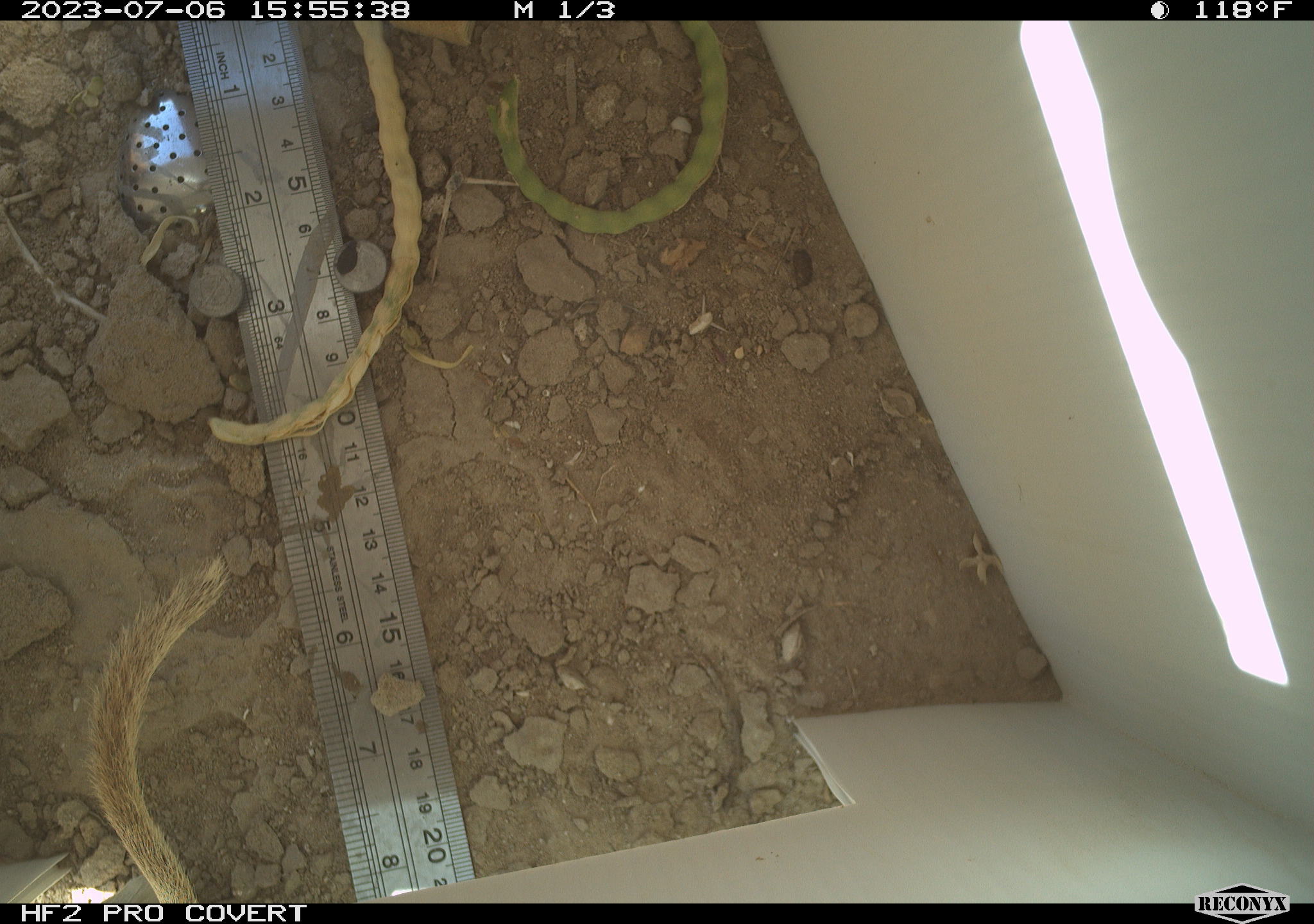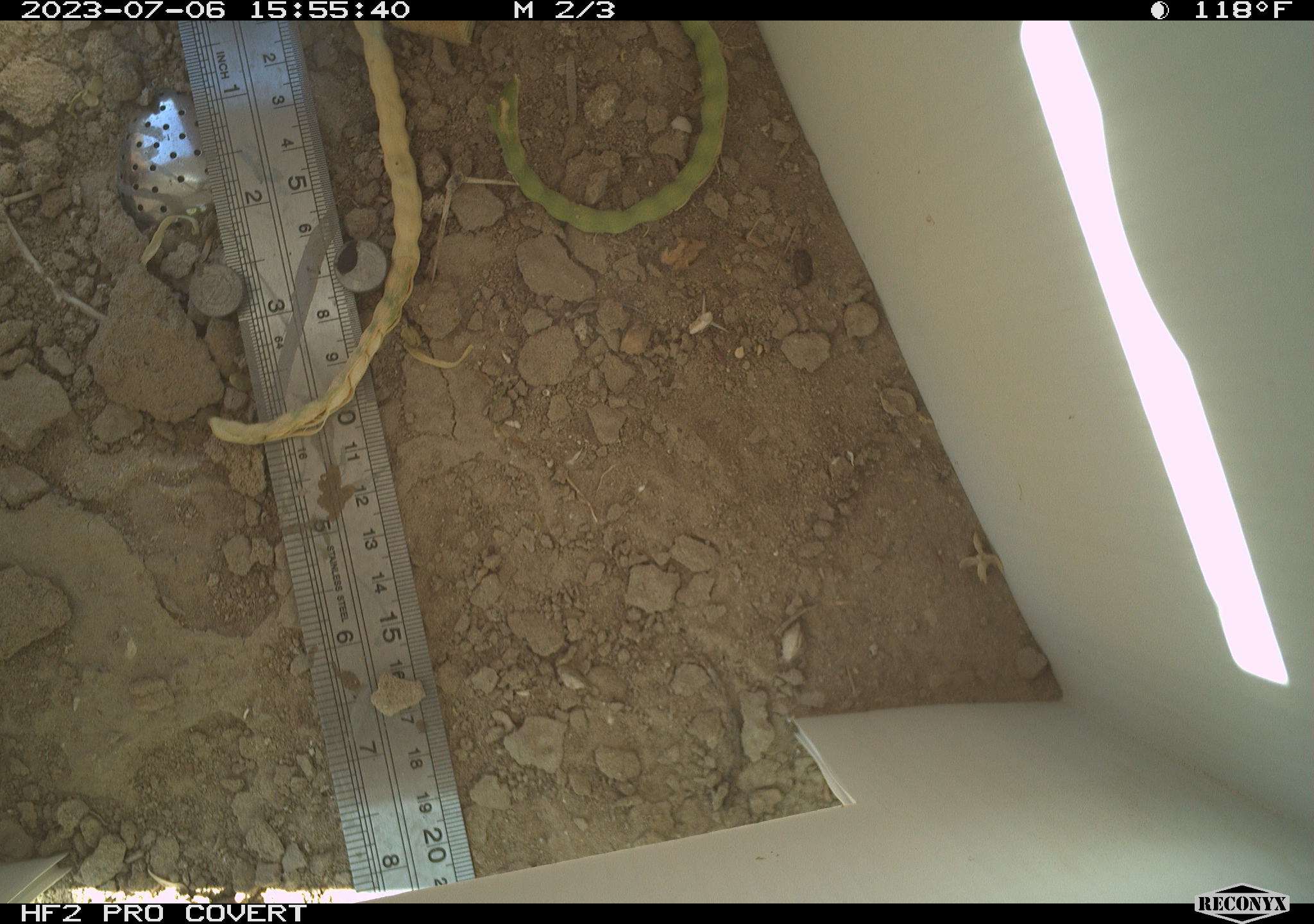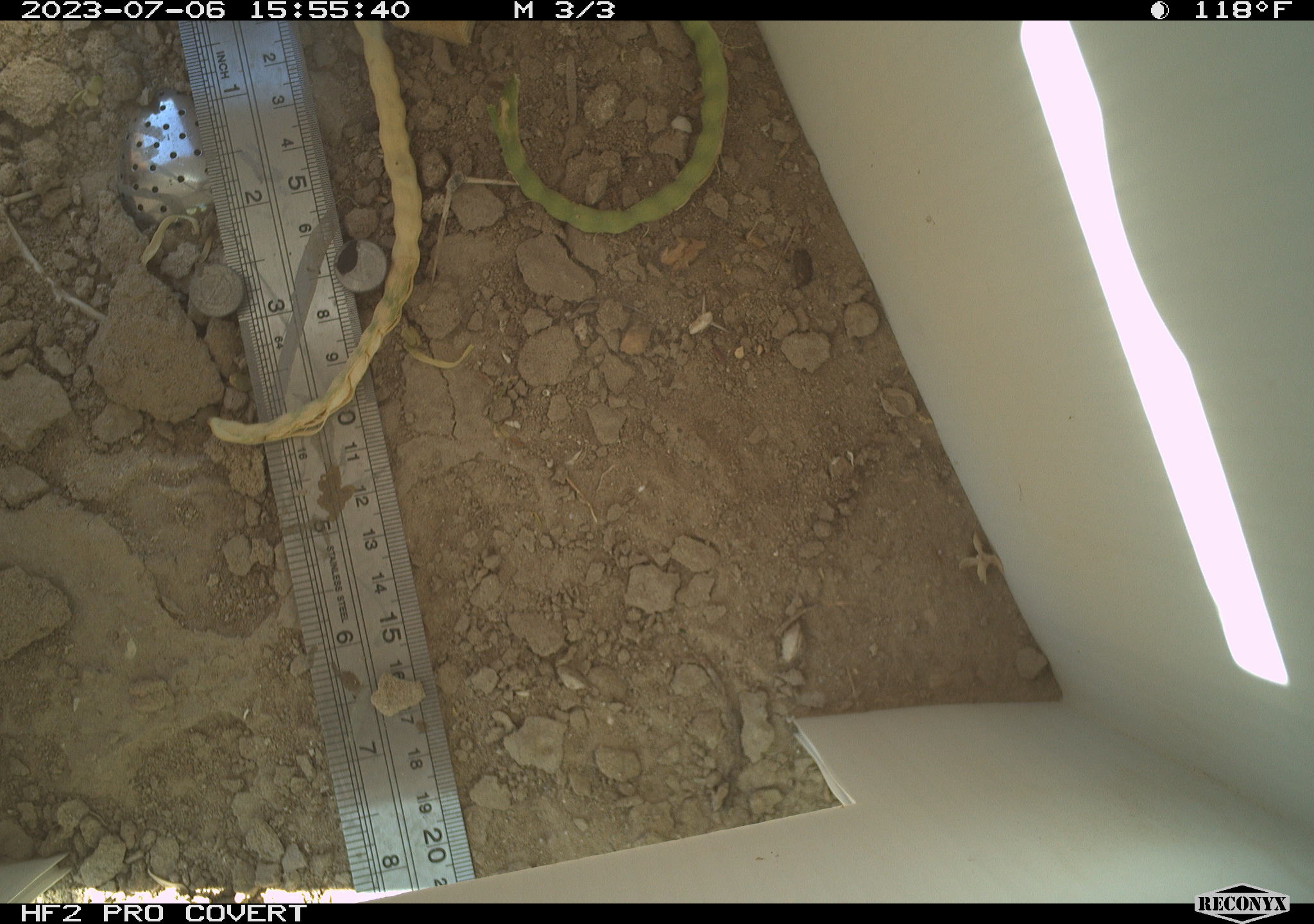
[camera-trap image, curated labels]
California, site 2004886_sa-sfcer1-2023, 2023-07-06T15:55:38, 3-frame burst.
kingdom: Animalia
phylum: Chordata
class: Mammalia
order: Rodentia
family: Sciuridae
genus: Xerospermophilus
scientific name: Xerospermophilus tereticaudus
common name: round-tailed ground squirrel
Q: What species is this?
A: Round-tailed ground squirrel (Xerospermophilus tereticaudus).